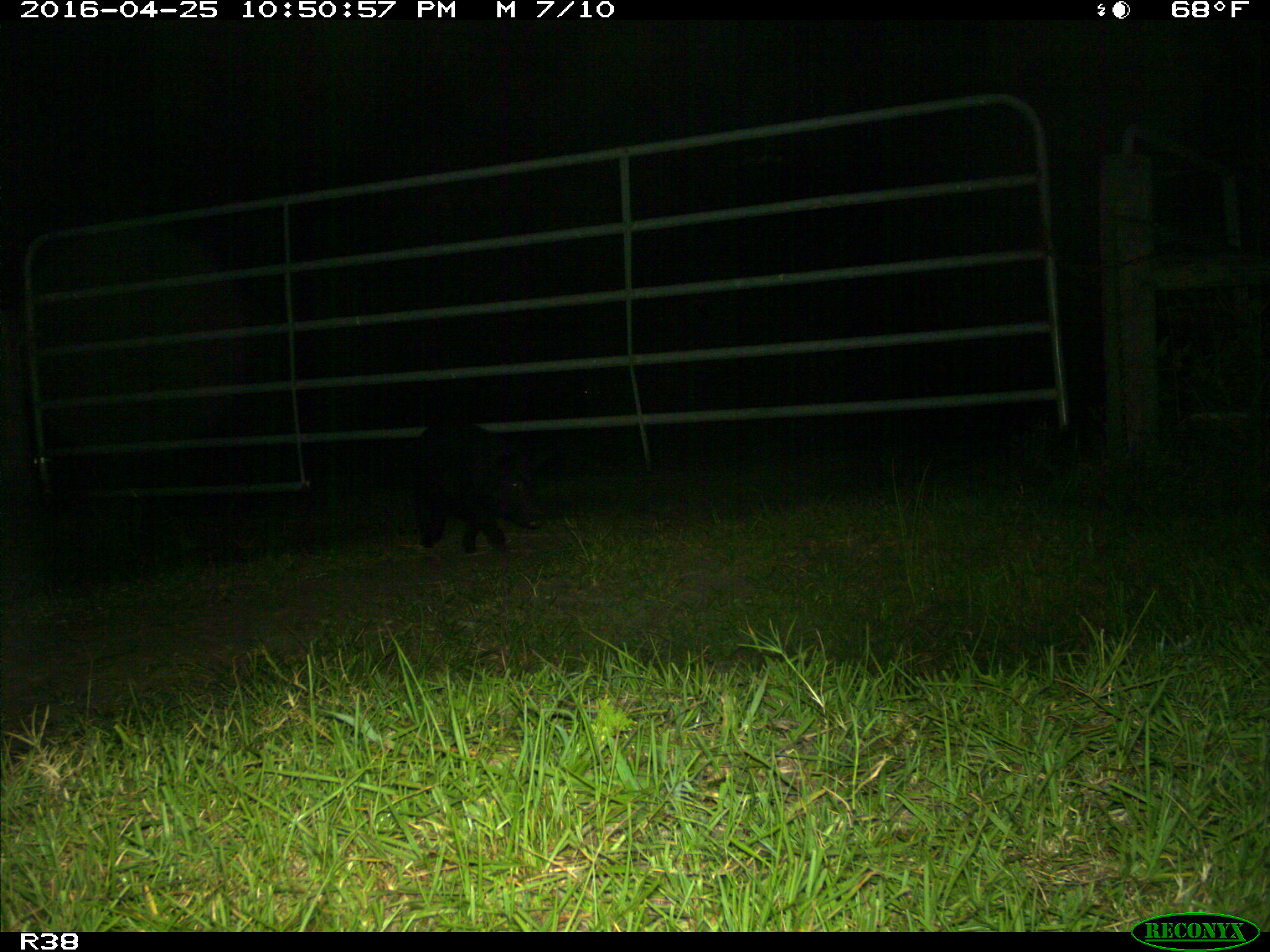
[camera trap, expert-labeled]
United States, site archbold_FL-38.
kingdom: Animalia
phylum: Chordata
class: Mammalia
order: Artiodactyla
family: Suidae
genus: Sus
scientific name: Sus scrofa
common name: wild boar